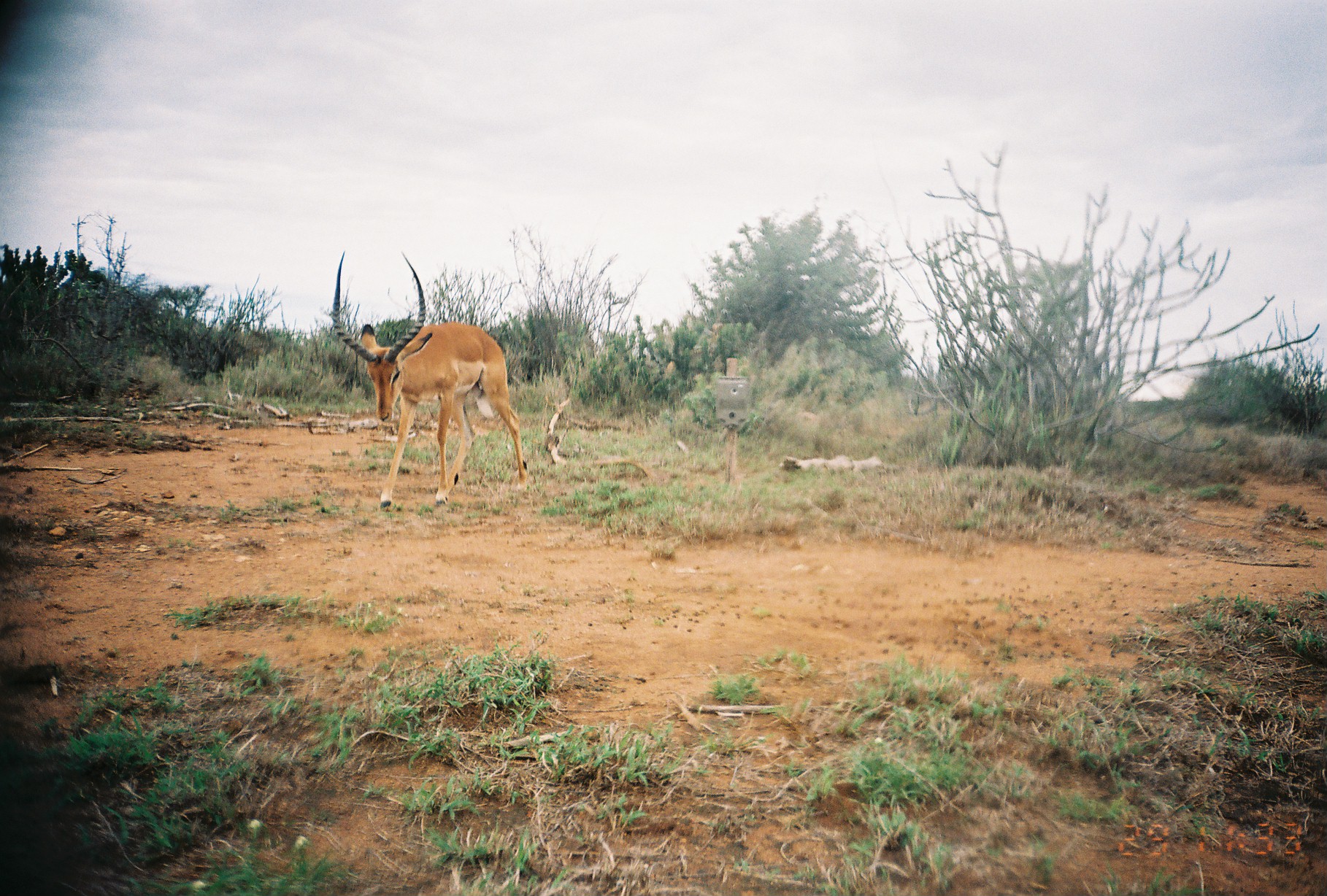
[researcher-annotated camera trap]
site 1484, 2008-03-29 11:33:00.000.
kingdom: Animalia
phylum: Chordata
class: Mammalia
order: Artiodactyla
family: Bovidae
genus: Aepyceros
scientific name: Aepyceros melampus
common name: impala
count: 1